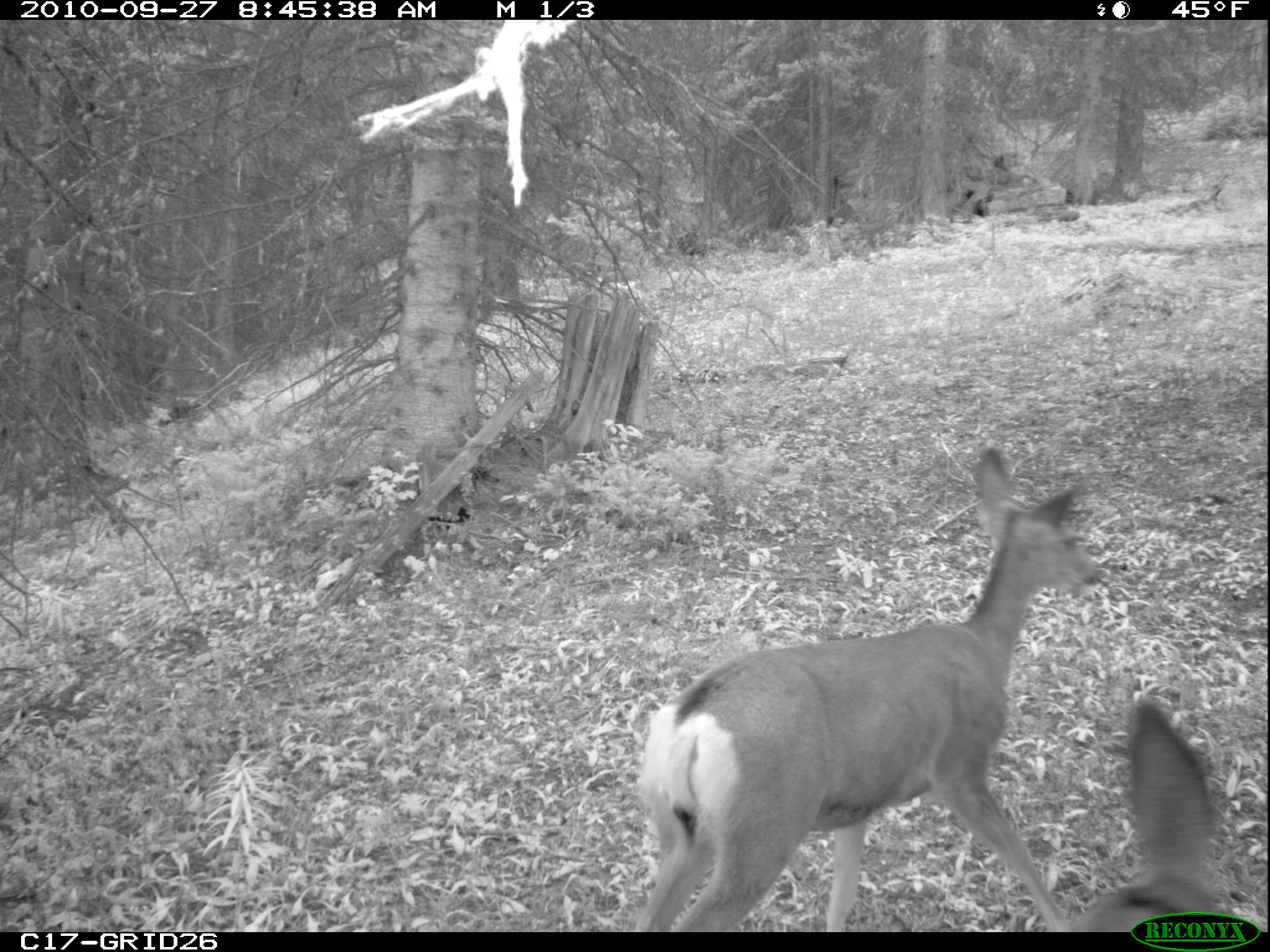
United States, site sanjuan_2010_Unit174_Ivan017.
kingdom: Animalia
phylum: Chordata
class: Mammalia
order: Artiodactyla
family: Cervidae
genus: Odocoileus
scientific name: Odocoileus hemionus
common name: mule deer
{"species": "Odocoileus hemionus (mule deer)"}